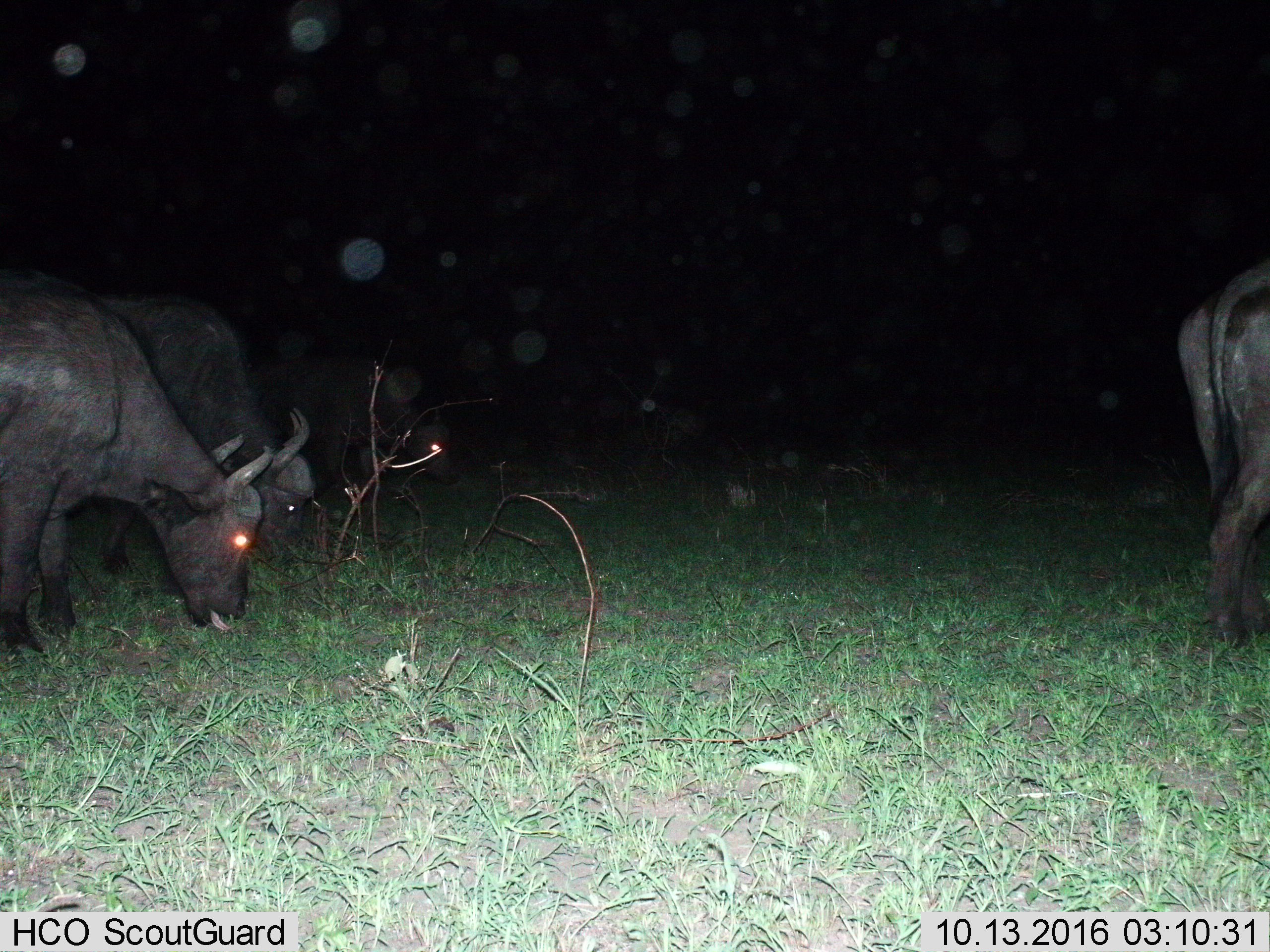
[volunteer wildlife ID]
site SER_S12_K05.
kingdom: Animalia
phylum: Chordata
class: Mammalia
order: Artiodactyla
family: Bovidae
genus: Syncerus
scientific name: Syncerus caffer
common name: african buffalo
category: buffalo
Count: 4.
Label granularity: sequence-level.